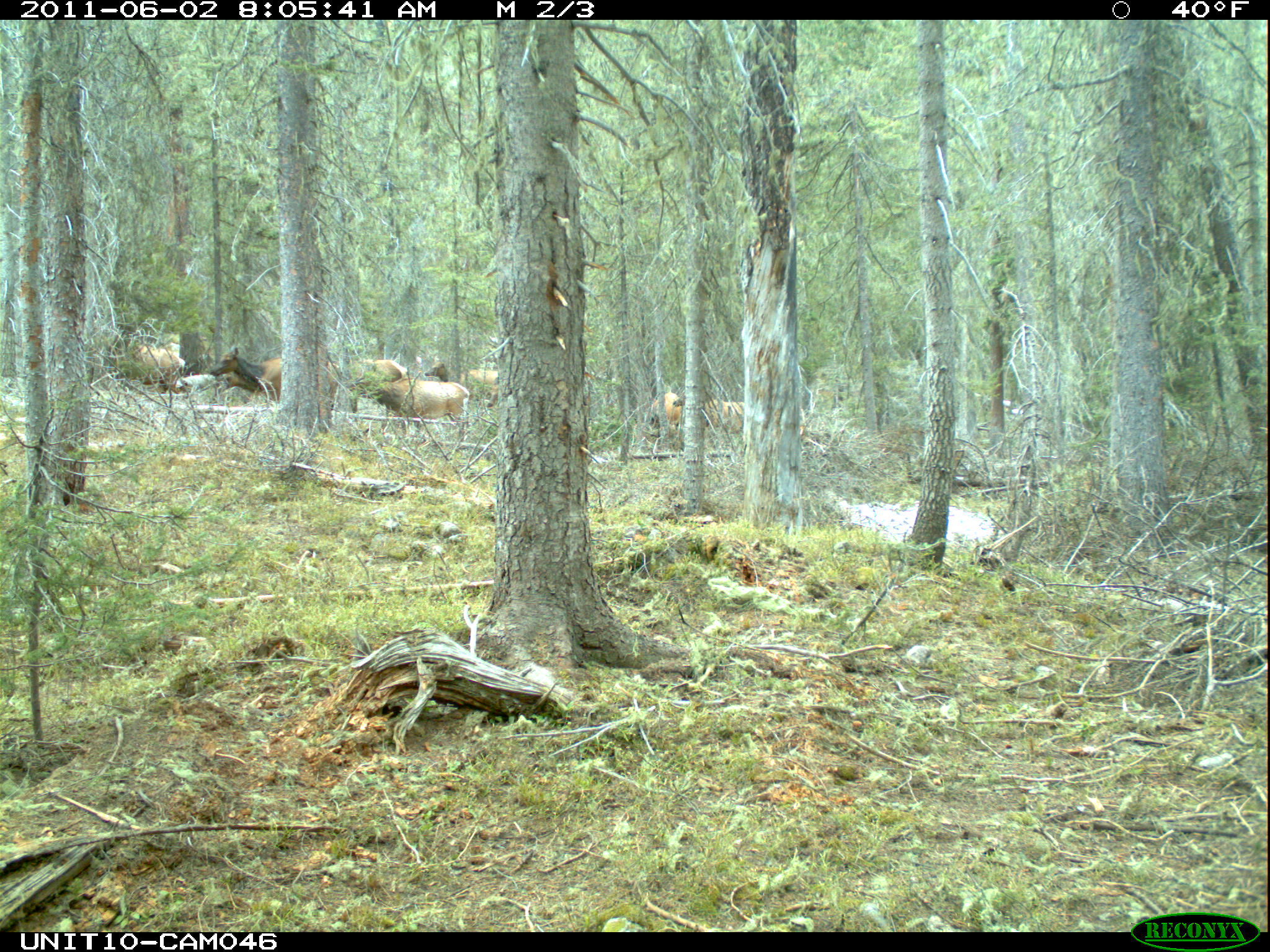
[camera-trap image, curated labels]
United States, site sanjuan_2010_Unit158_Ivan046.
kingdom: Animalia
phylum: Chordata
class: Mammalia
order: Artiodactyla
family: Cervidae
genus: Cervus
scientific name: Cervus elaphus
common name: red deer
Cervus elaphus (red deer).